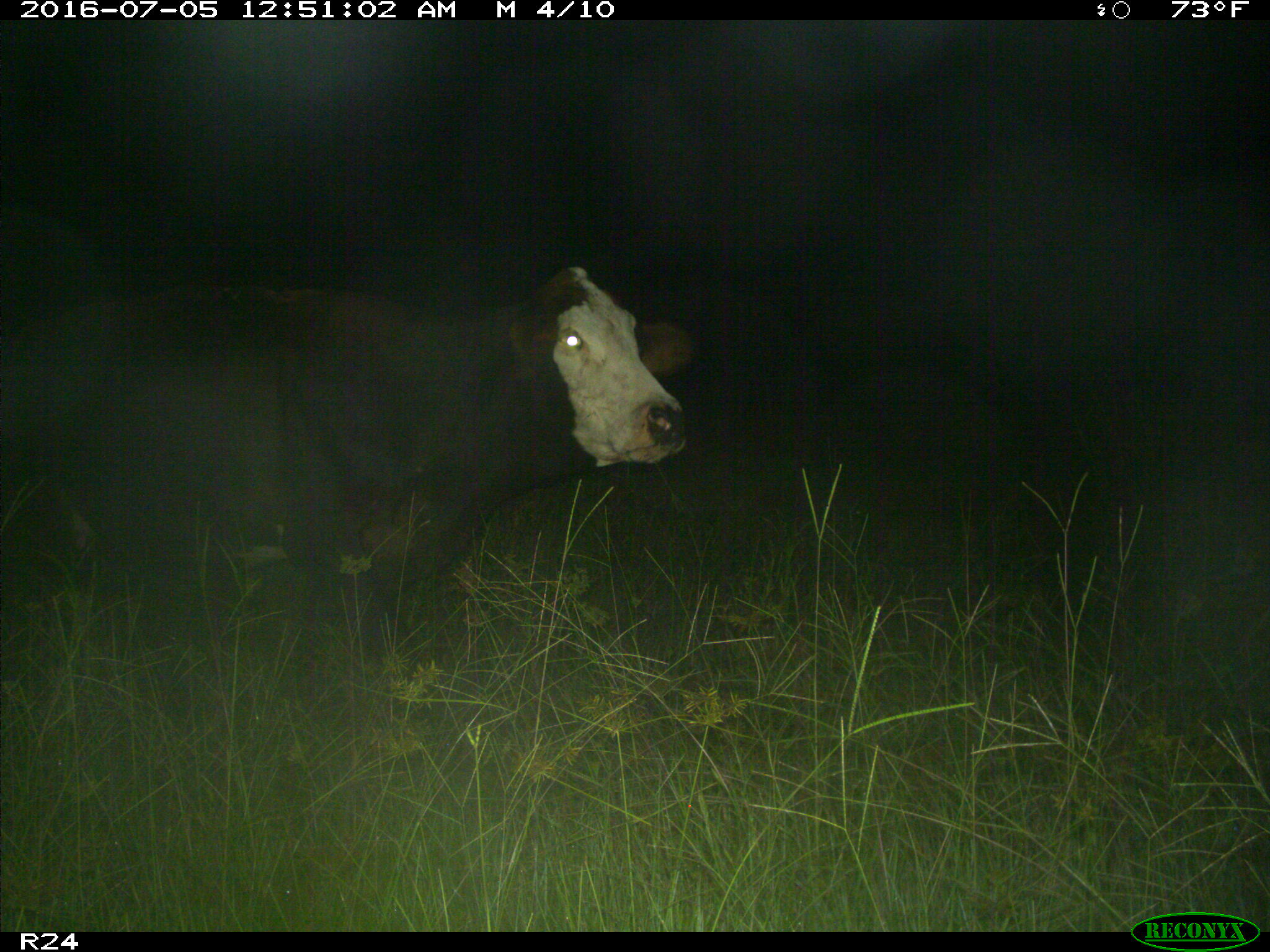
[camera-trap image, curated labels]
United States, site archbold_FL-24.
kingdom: Animalia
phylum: Chordata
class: Mammalia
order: Artiodactyla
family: Bovidae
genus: Bos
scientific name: Bos taurus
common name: domestic cow